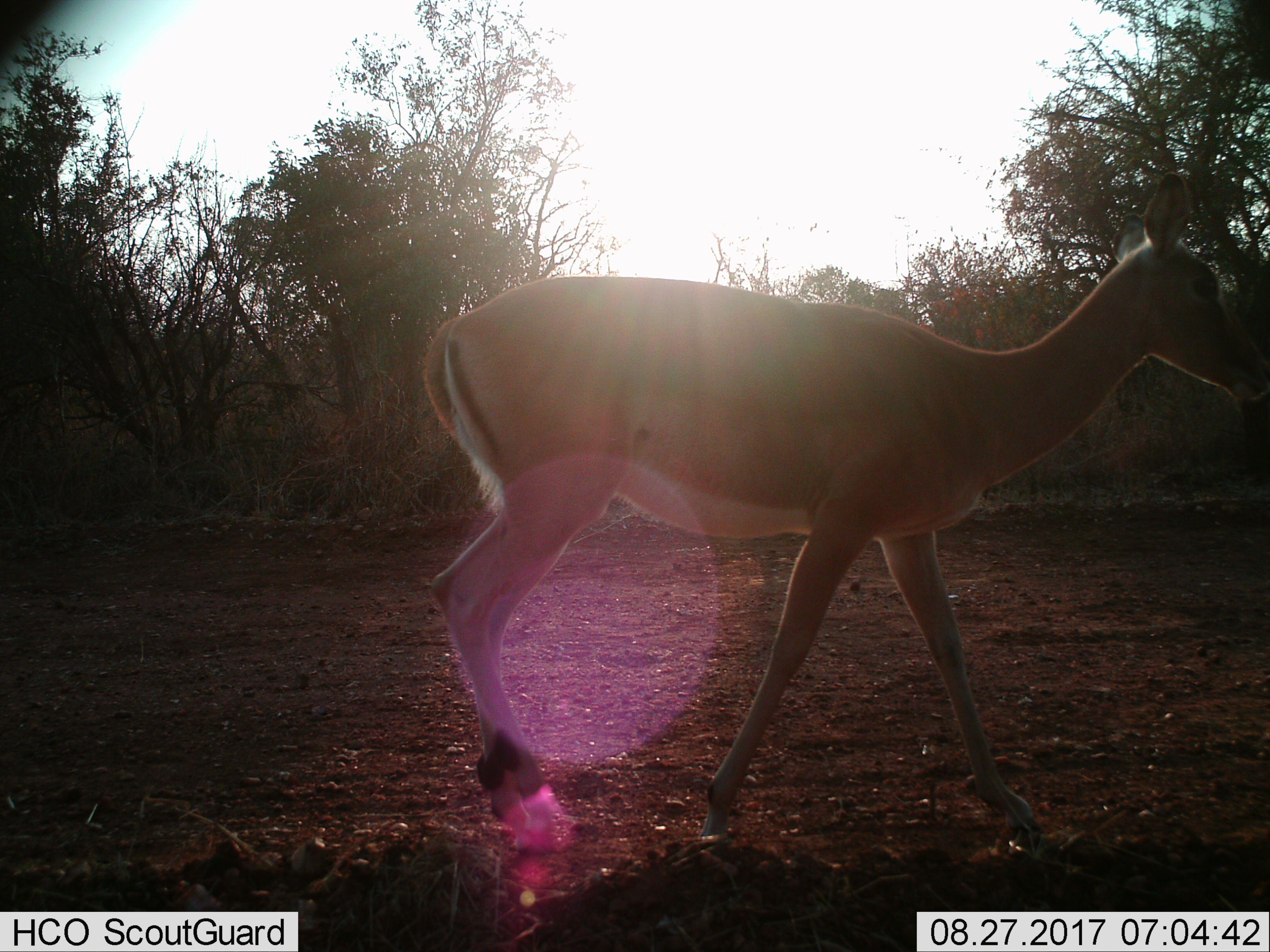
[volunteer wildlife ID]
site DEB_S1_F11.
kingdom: Animalia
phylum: Chordata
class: Mammalia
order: Artiodactyla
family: Bovidae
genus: Aepyceros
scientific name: Aepyceros melampus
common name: impala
Impala (Aepyceros melampus), count 1. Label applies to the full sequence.